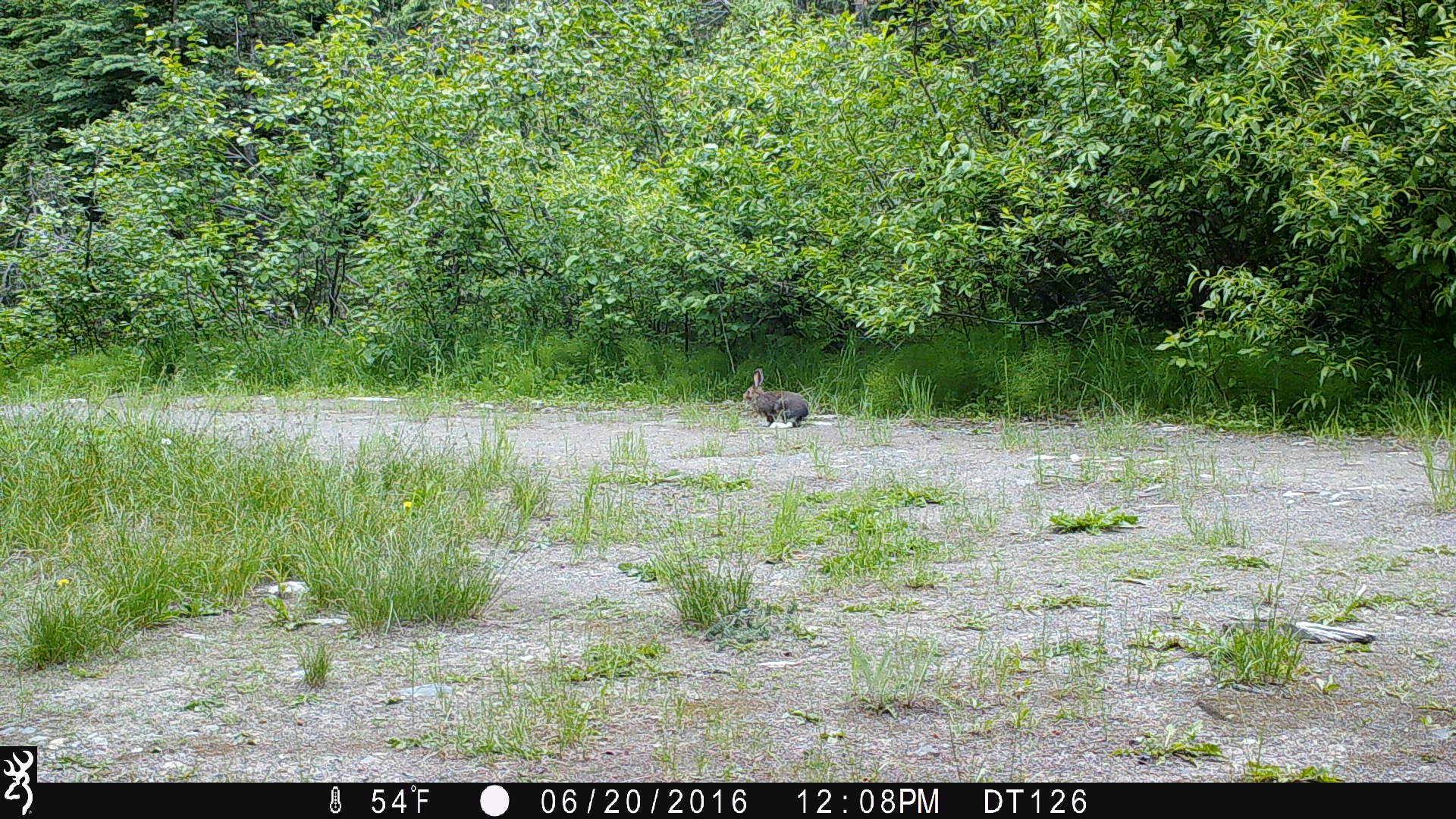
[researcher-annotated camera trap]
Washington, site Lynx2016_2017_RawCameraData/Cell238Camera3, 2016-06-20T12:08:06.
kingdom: Animalia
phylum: Chordata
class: Mammalia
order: Lagomorpha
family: Leporidae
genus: Lepus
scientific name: Lepus americanus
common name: snowshoe hare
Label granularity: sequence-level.